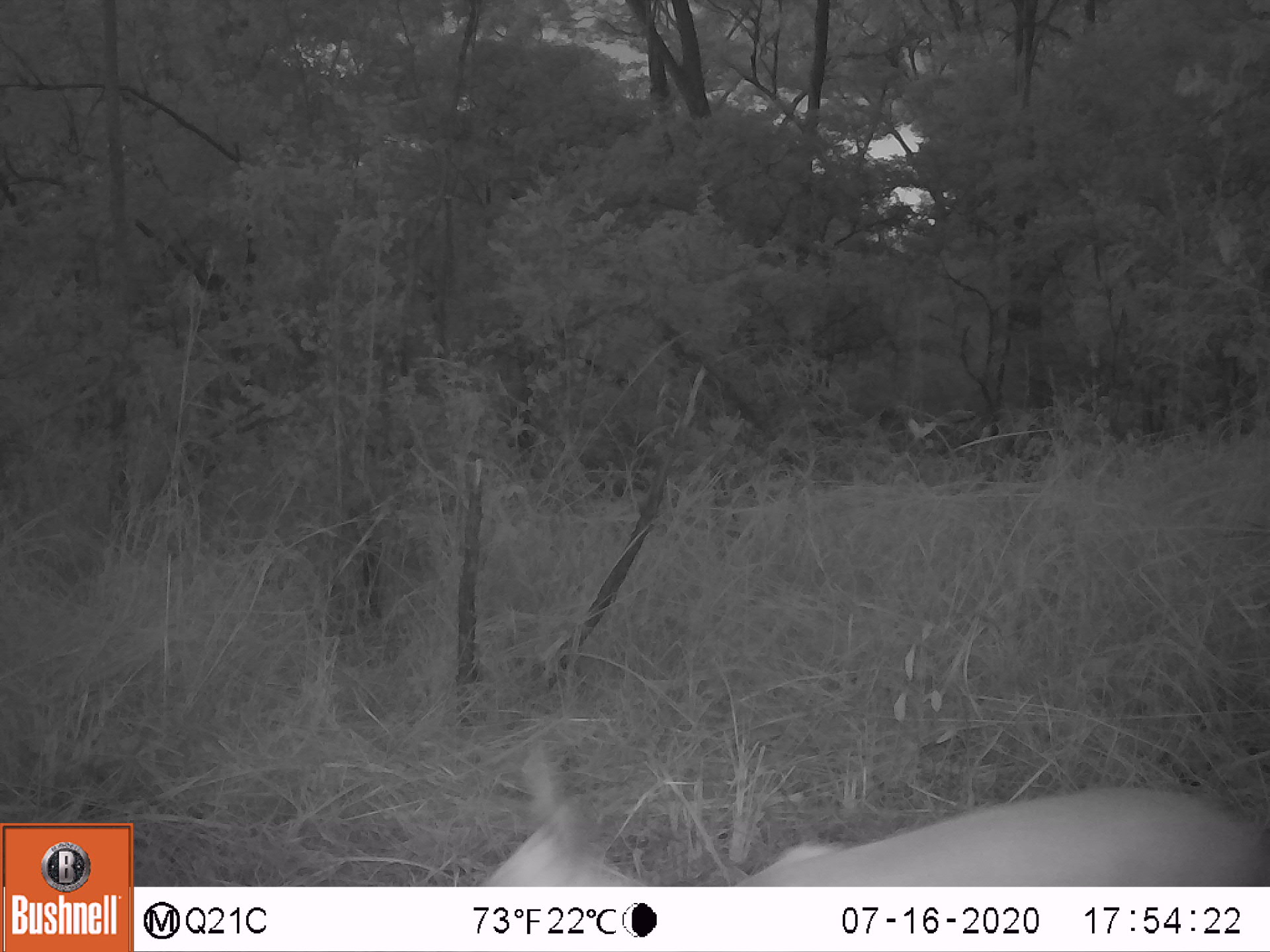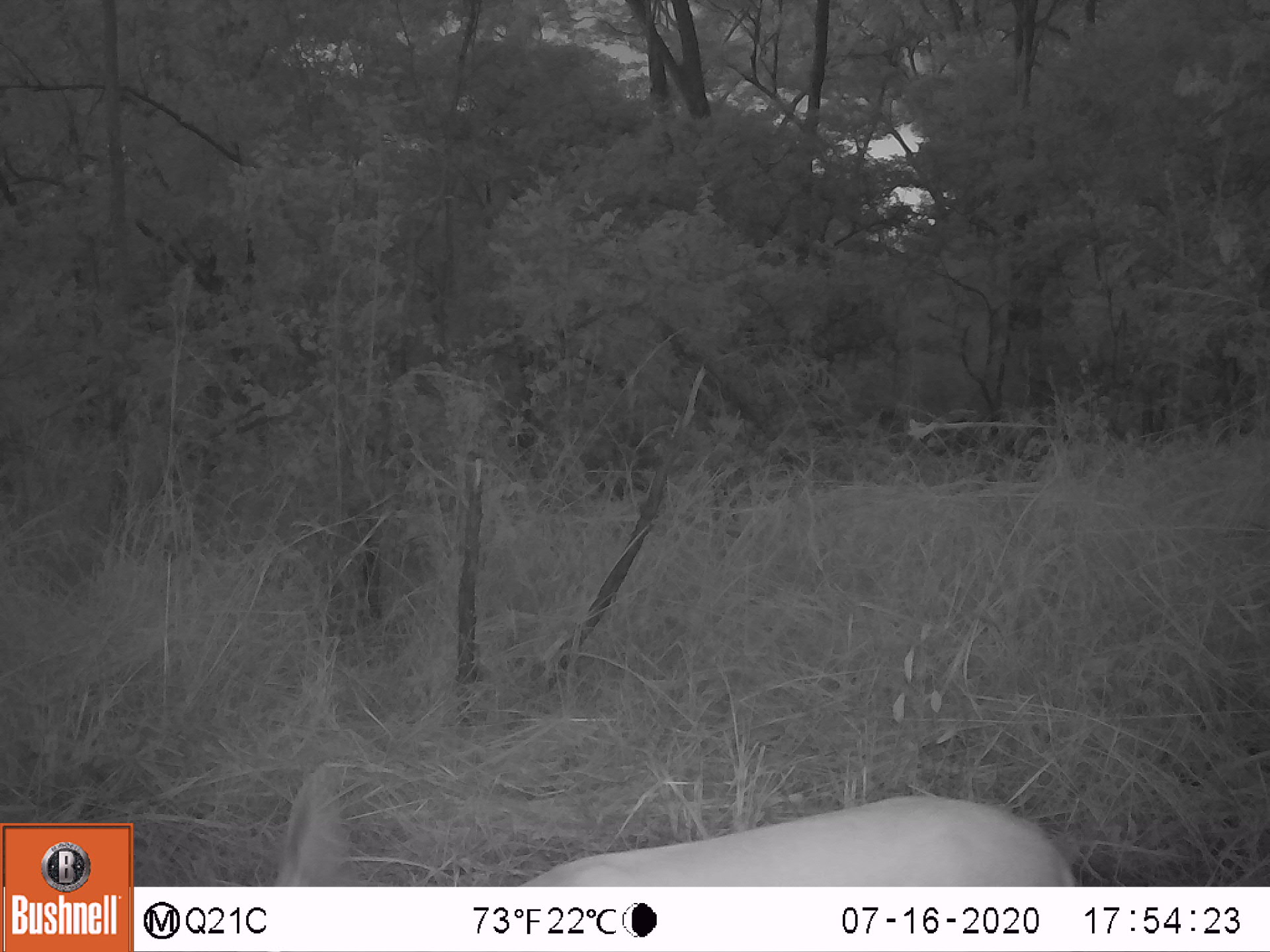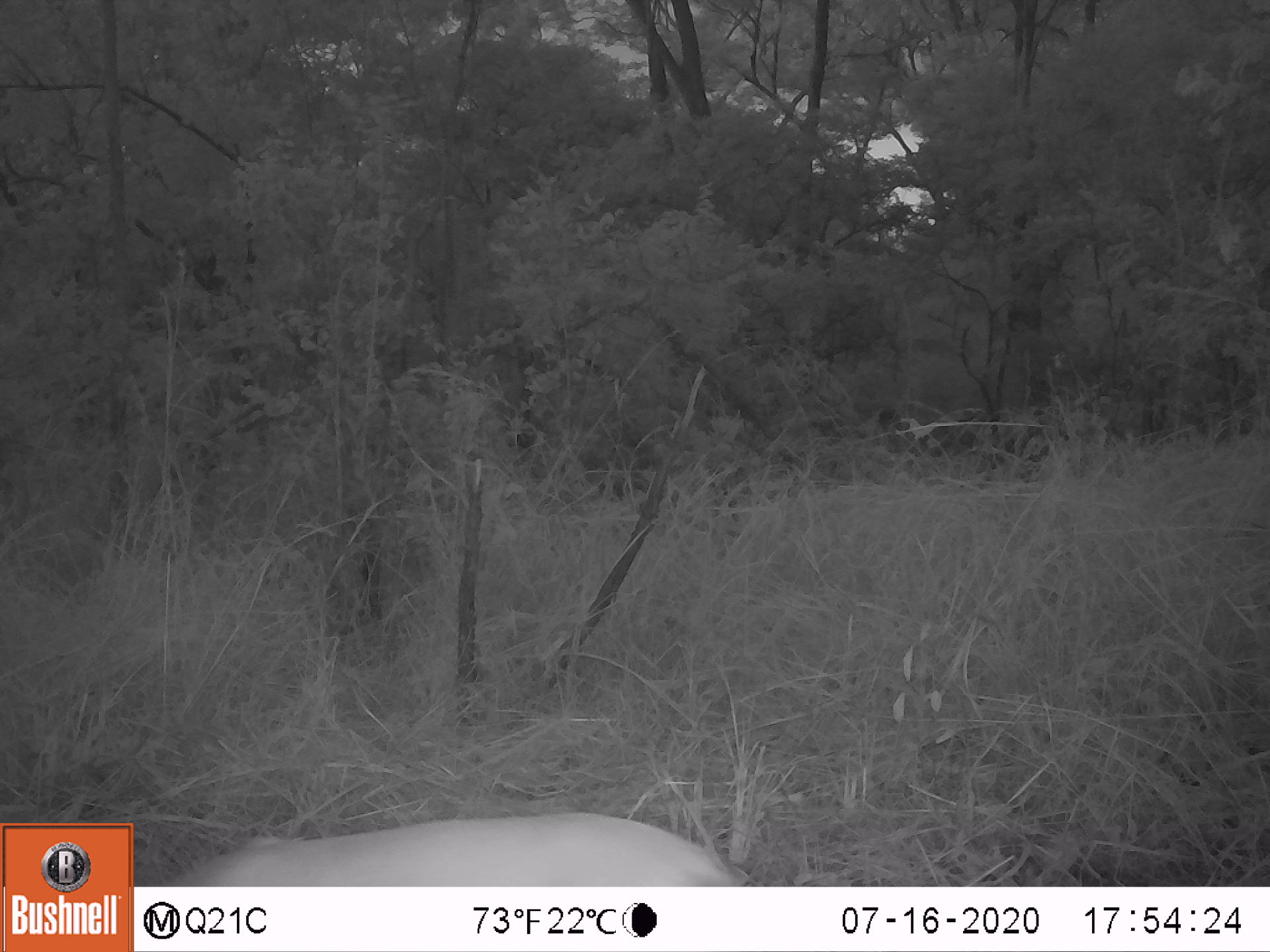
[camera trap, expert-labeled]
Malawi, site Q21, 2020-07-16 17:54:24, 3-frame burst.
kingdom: Animalia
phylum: Chordata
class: Mammalia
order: Artiodactyla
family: Bovidae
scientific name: Antilopinae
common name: small antelope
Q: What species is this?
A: Small antelope (Antilopinae).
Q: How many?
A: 1.